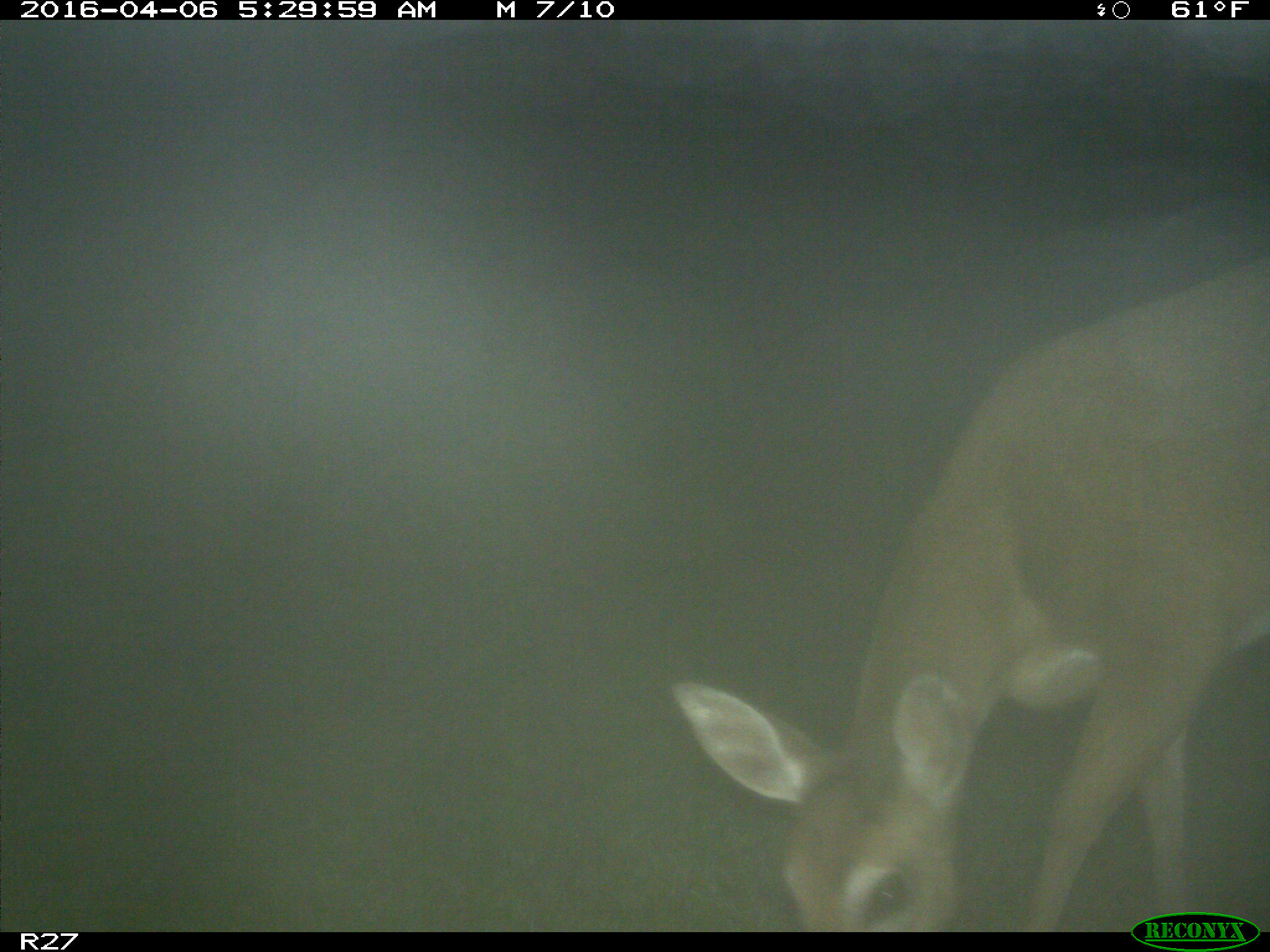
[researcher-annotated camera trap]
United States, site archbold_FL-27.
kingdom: Animalia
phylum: Chordata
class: Mammalia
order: Artiodactyla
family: Cervidae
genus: Odocoileus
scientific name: Odocoileus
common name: deer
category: unidentified deer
Unidentified deer (deer) (Odocoileus).